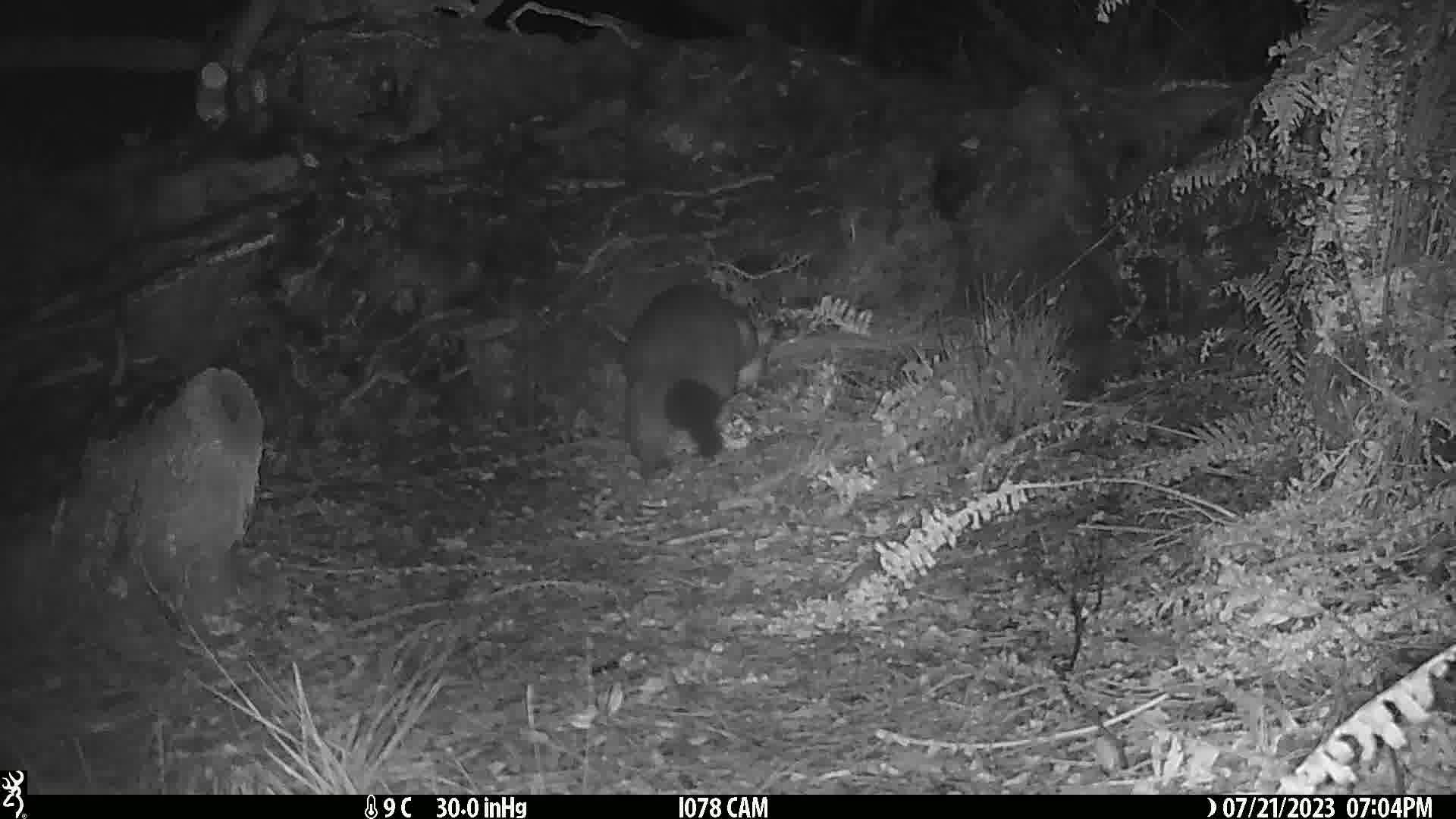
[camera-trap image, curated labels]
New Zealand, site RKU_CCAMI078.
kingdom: Animalia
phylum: Chordata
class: Mammalia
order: Diprotodontia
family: Phalangeridae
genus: Trichosurus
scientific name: Trichosurus vulpecula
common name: common brushtail possum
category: possum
Possum (common brushtail possum) (Trichosurus vulpecula).